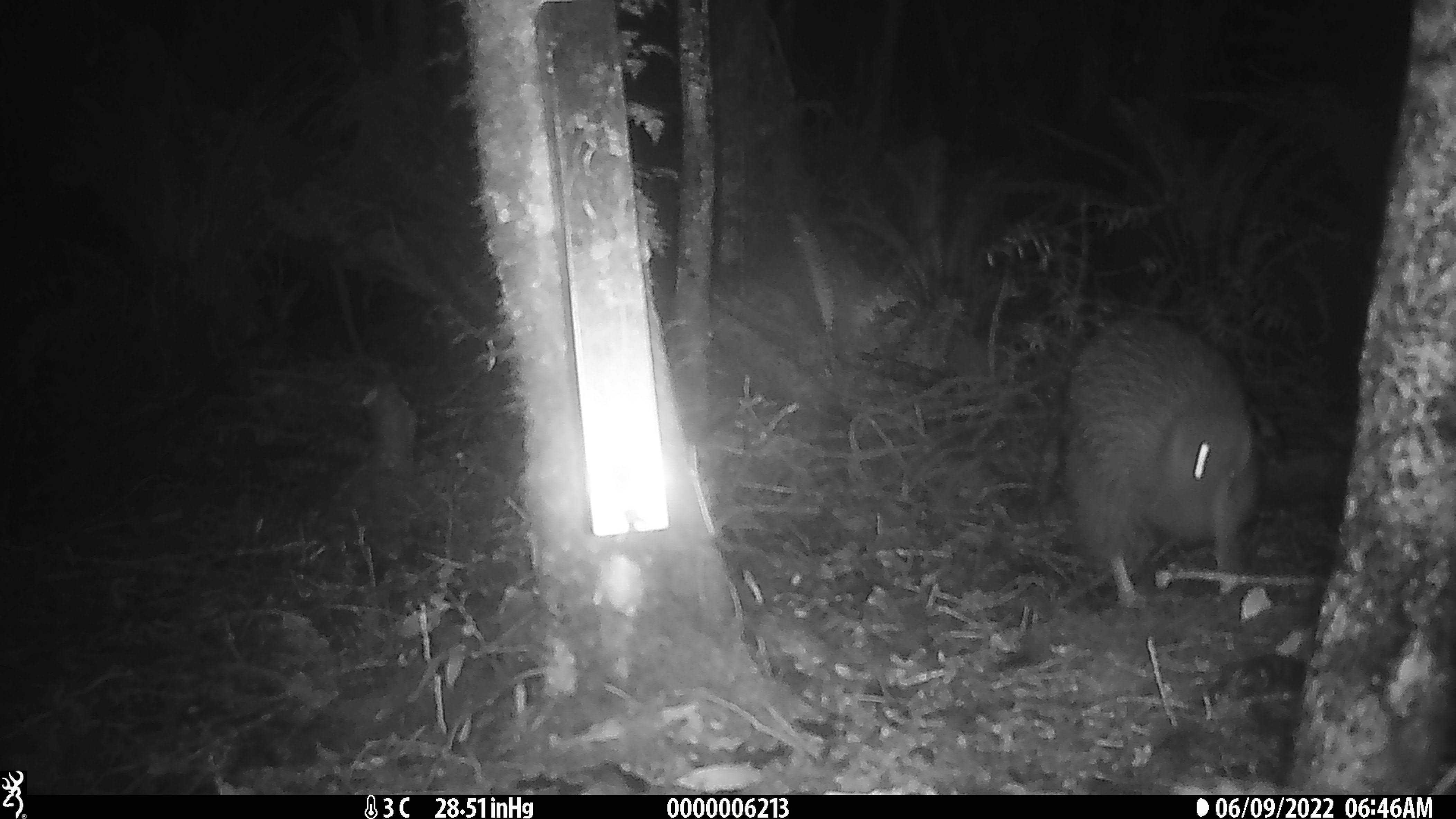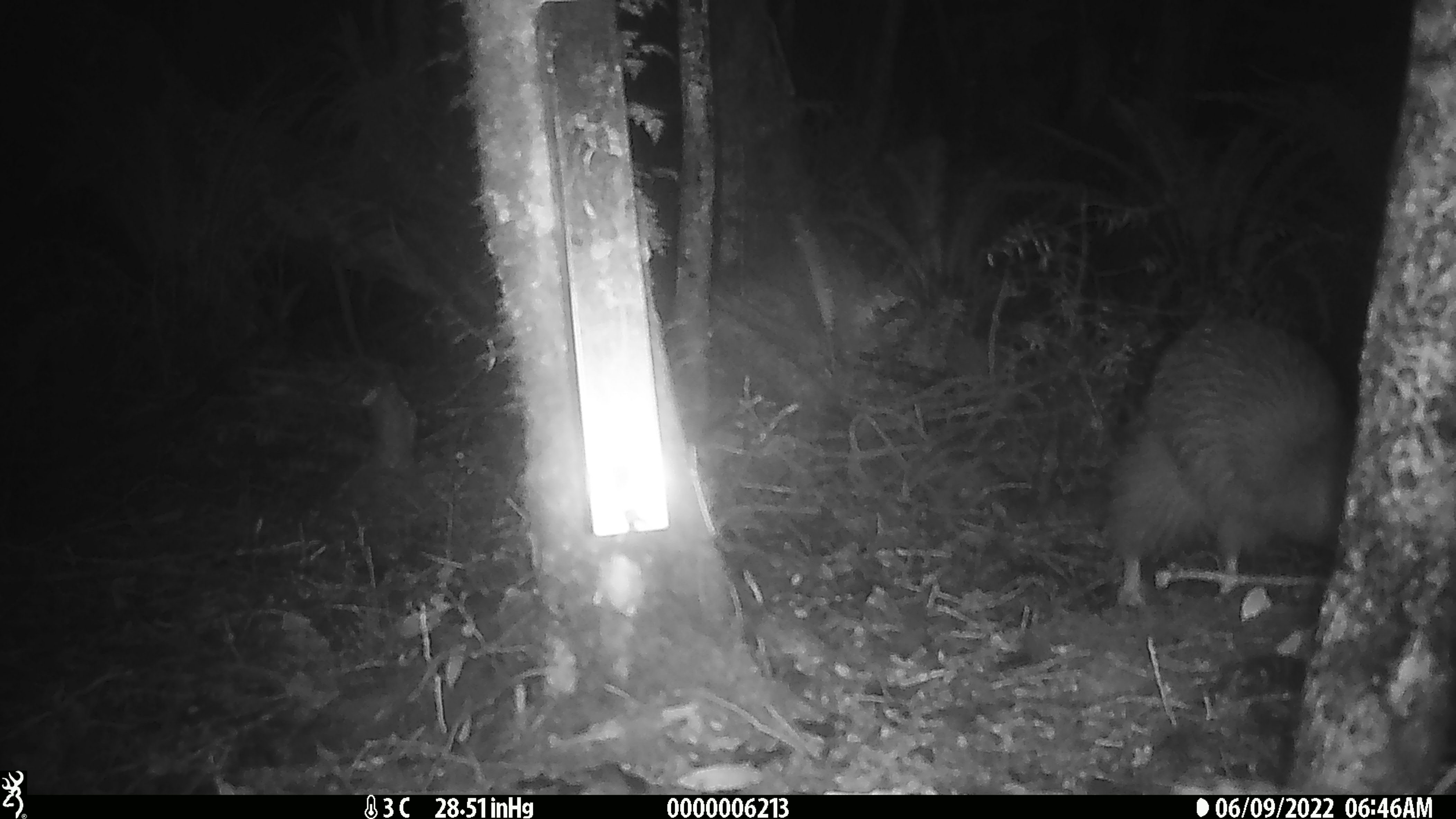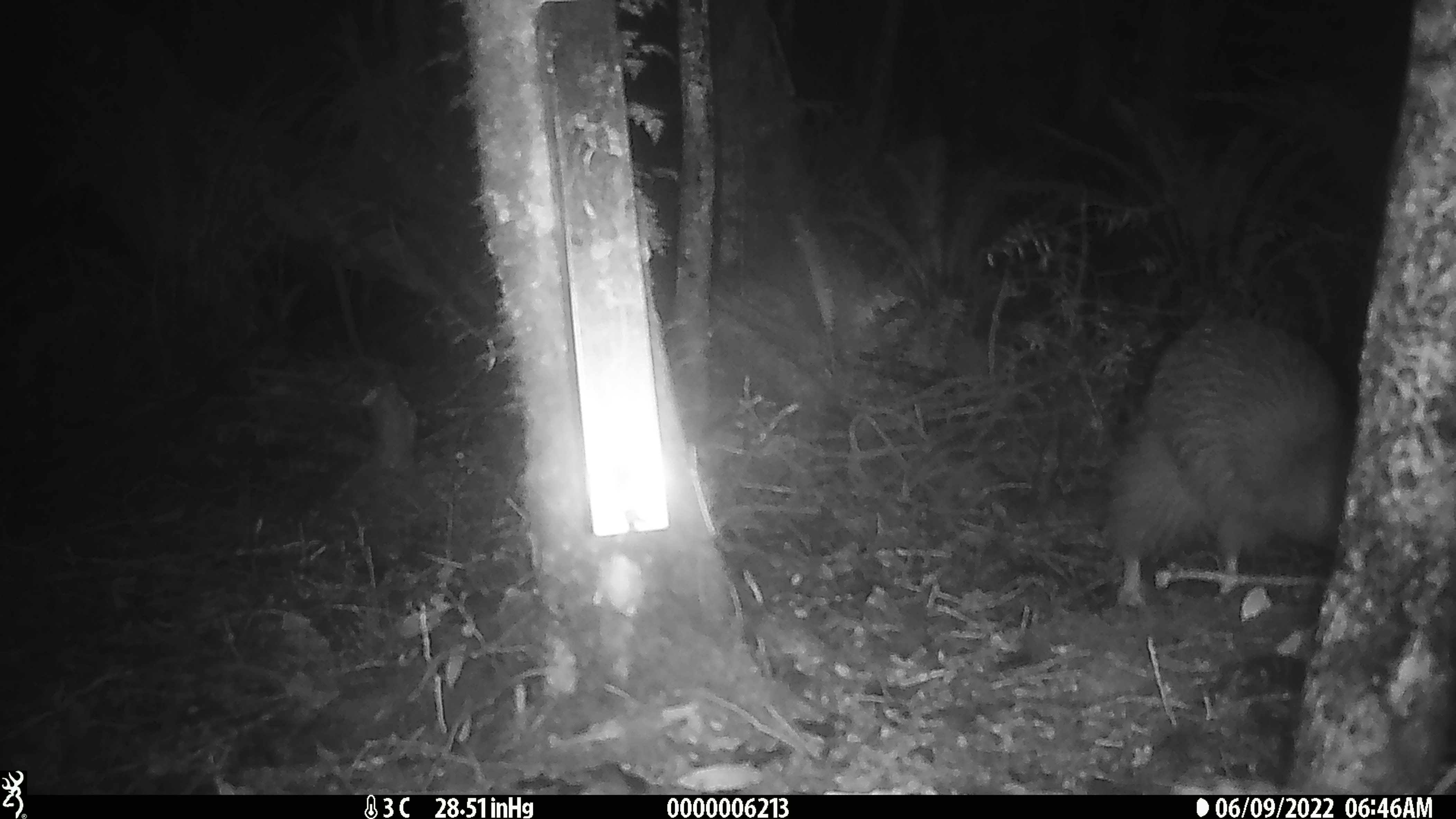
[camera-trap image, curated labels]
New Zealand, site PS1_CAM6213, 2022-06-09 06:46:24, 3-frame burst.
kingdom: Animalia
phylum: Chordata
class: Aves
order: Apterygiformes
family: Apterygidae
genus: Apteryx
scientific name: Apteryx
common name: kiwi